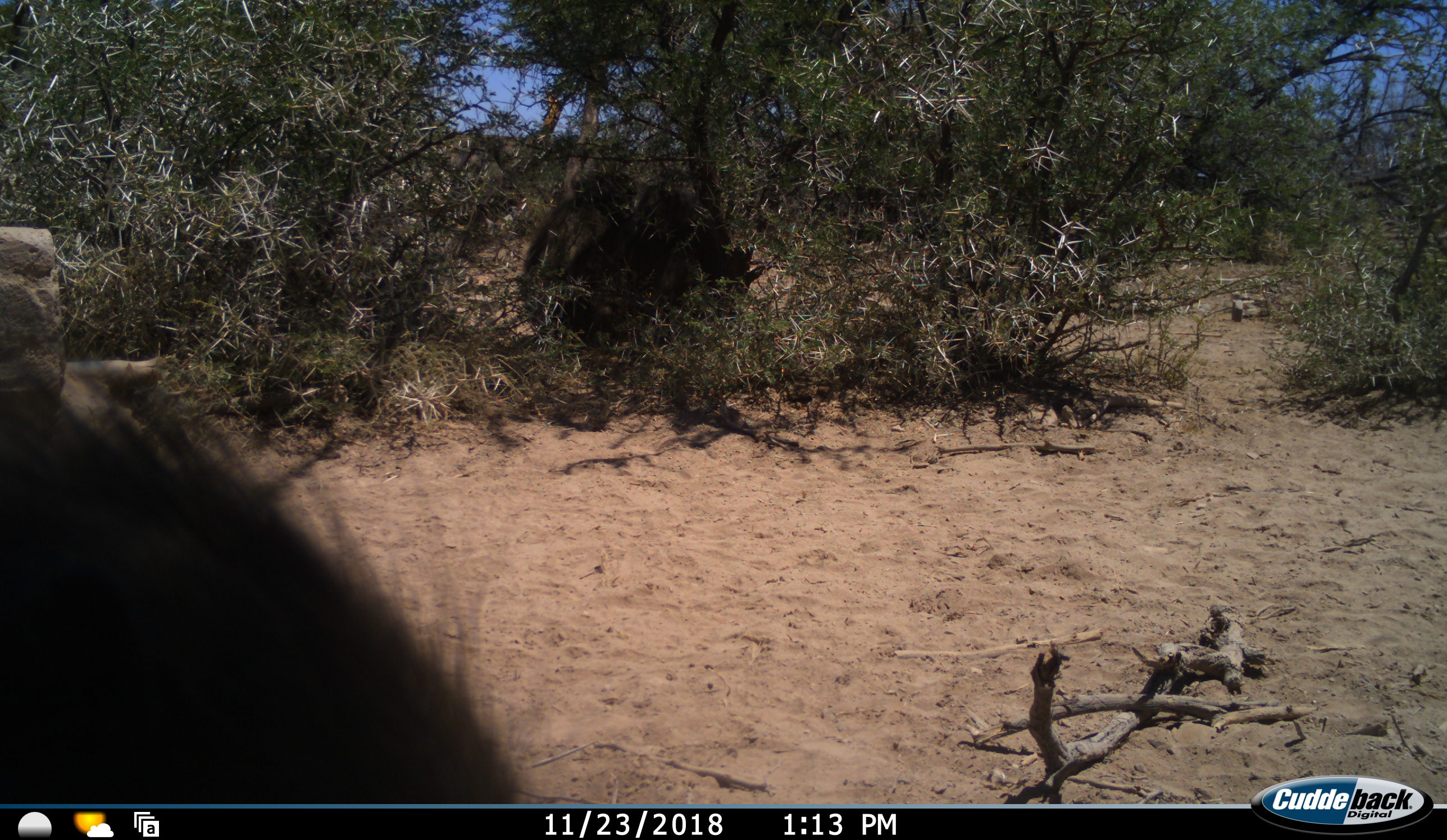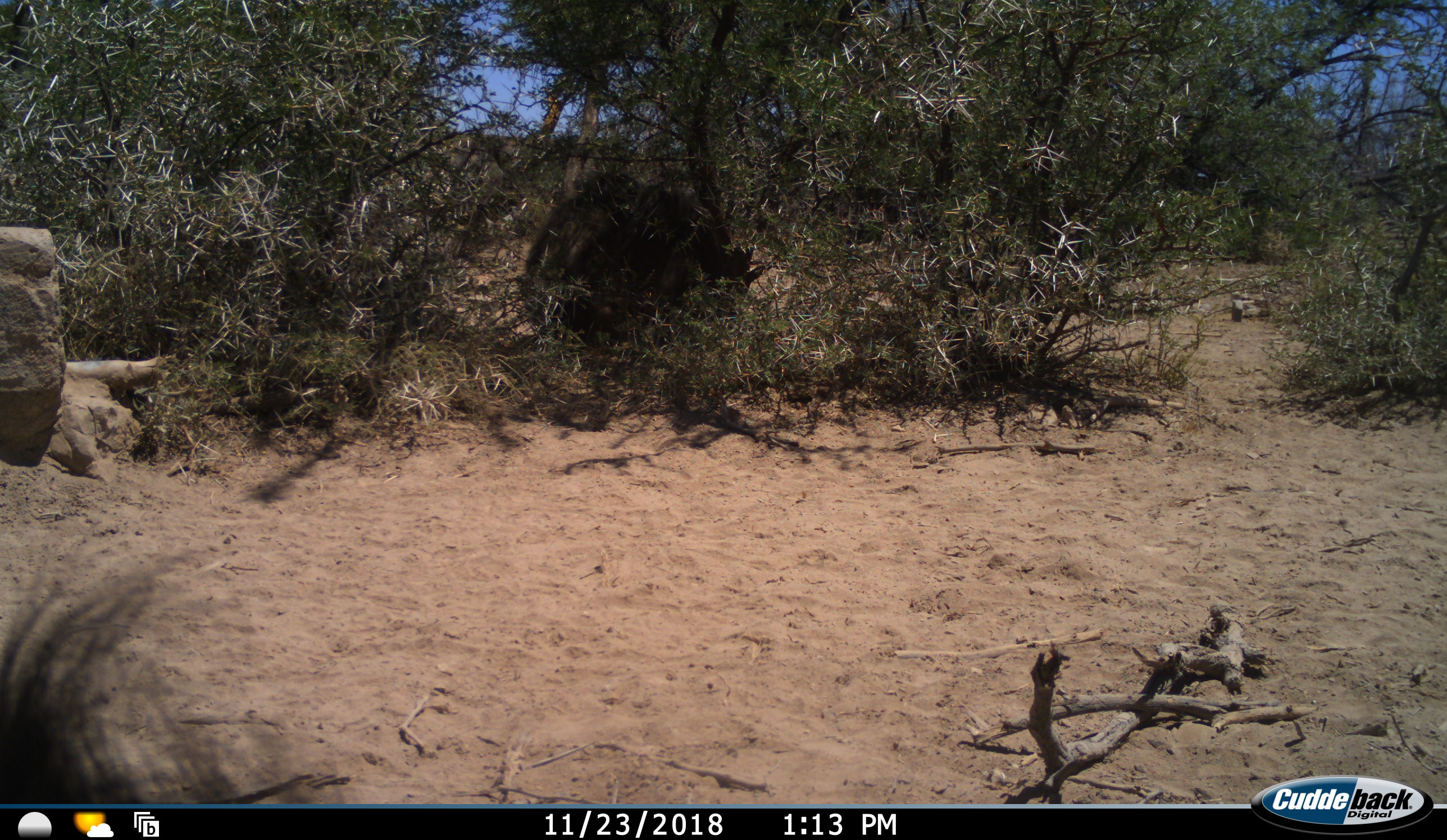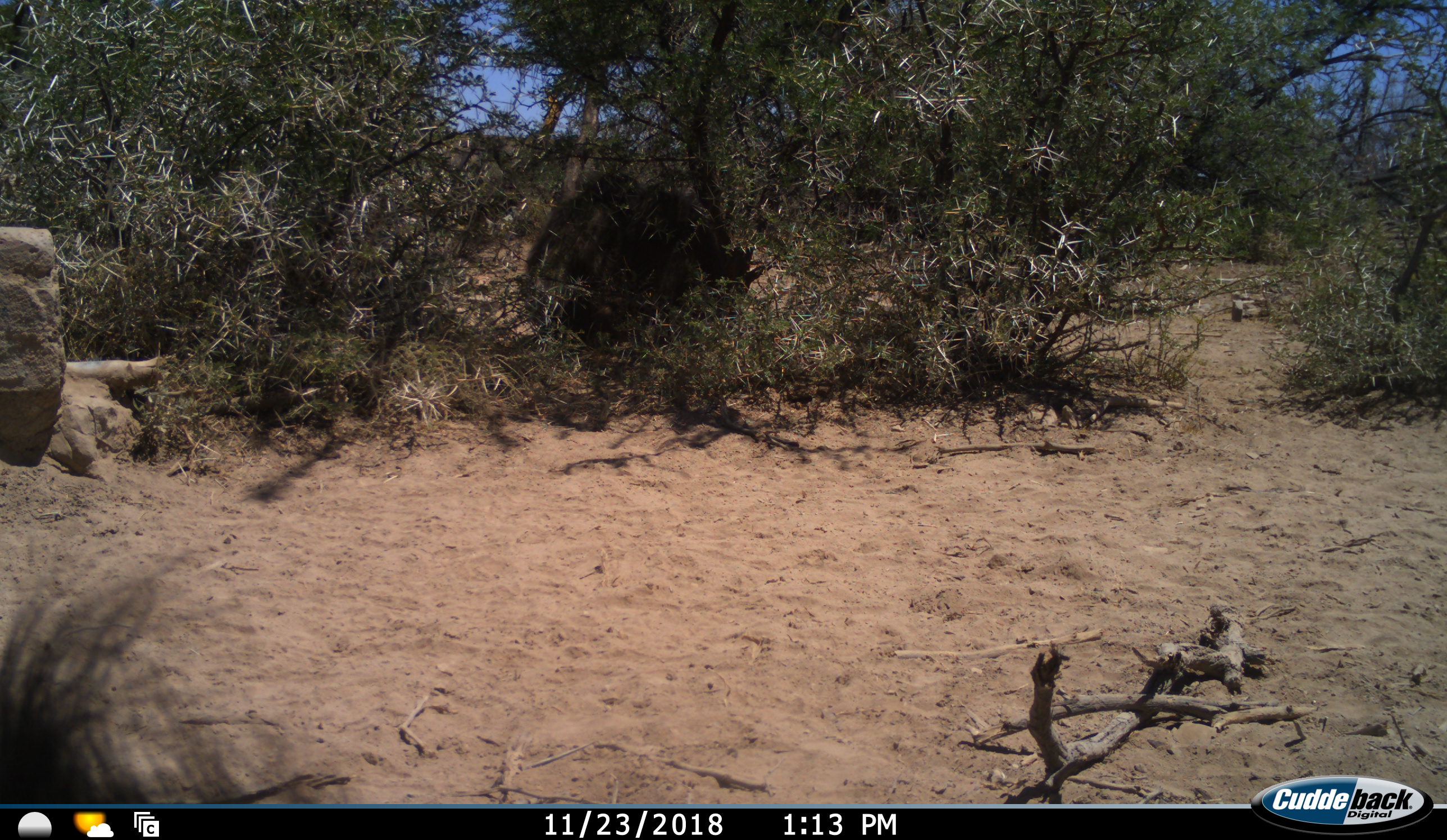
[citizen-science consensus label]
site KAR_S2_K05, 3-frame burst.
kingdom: Animalia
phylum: Chordata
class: Mammalia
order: Primates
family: Cercopithecidae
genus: Papio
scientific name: Papio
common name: baboon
Baboon (Papio), count 3. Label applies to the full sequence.